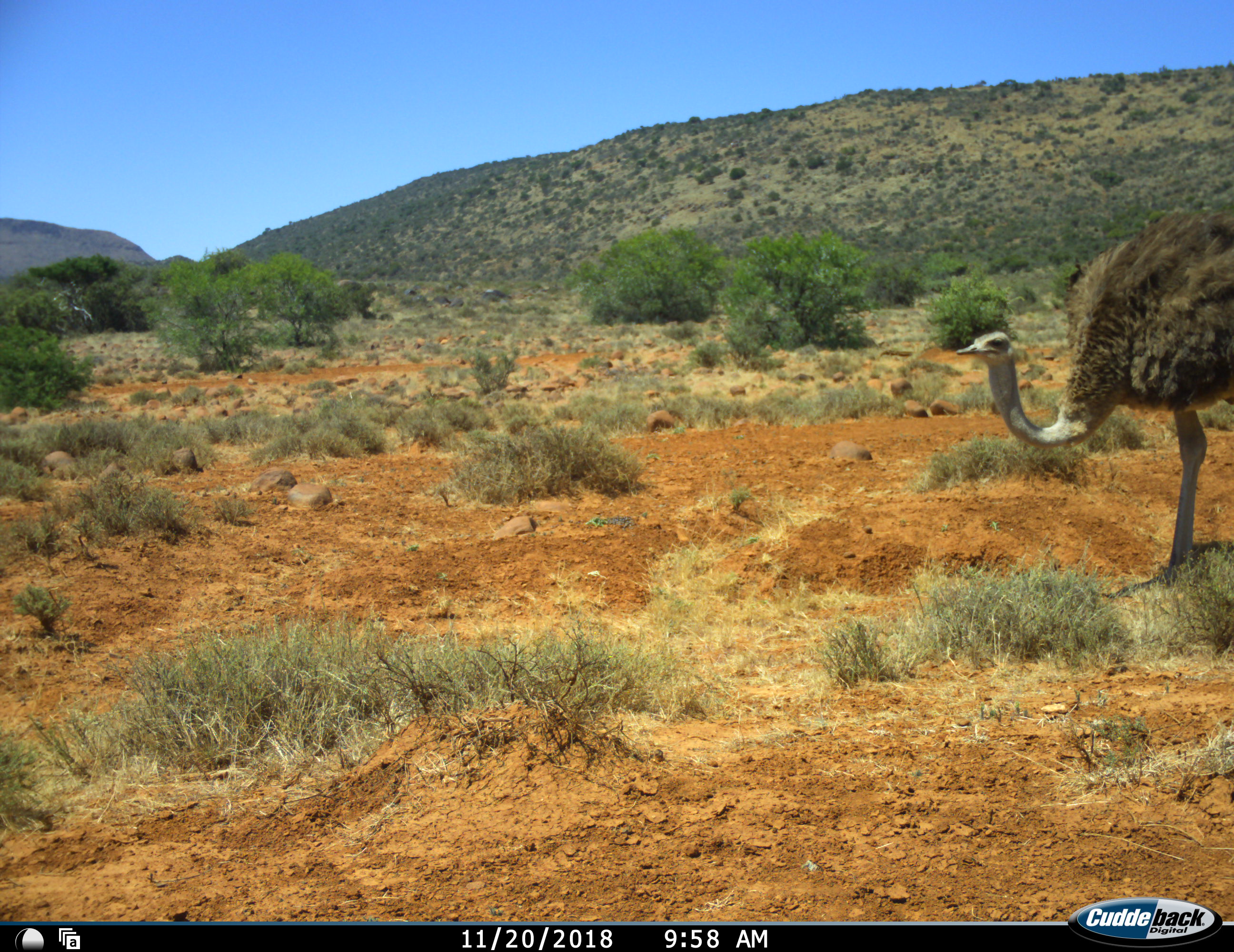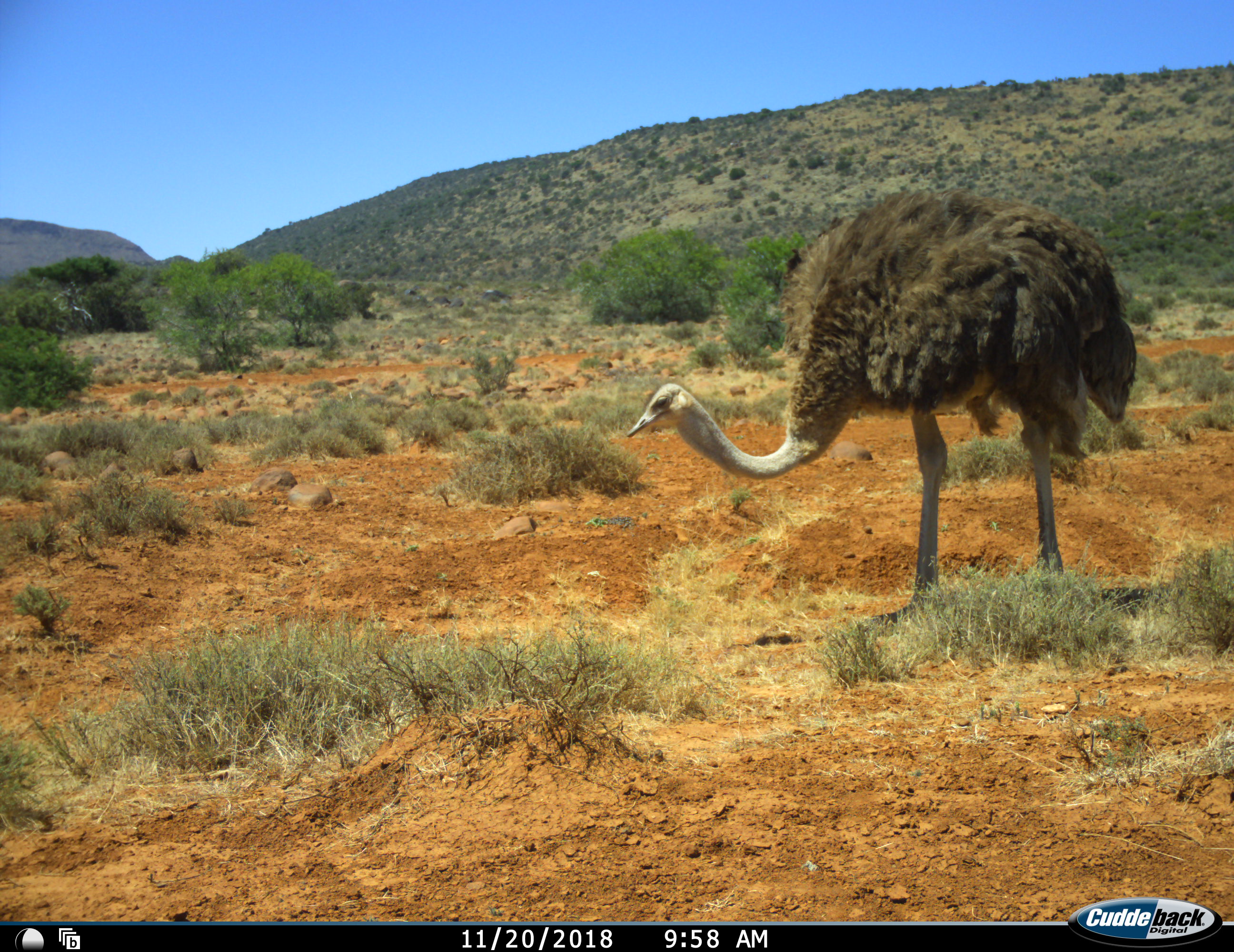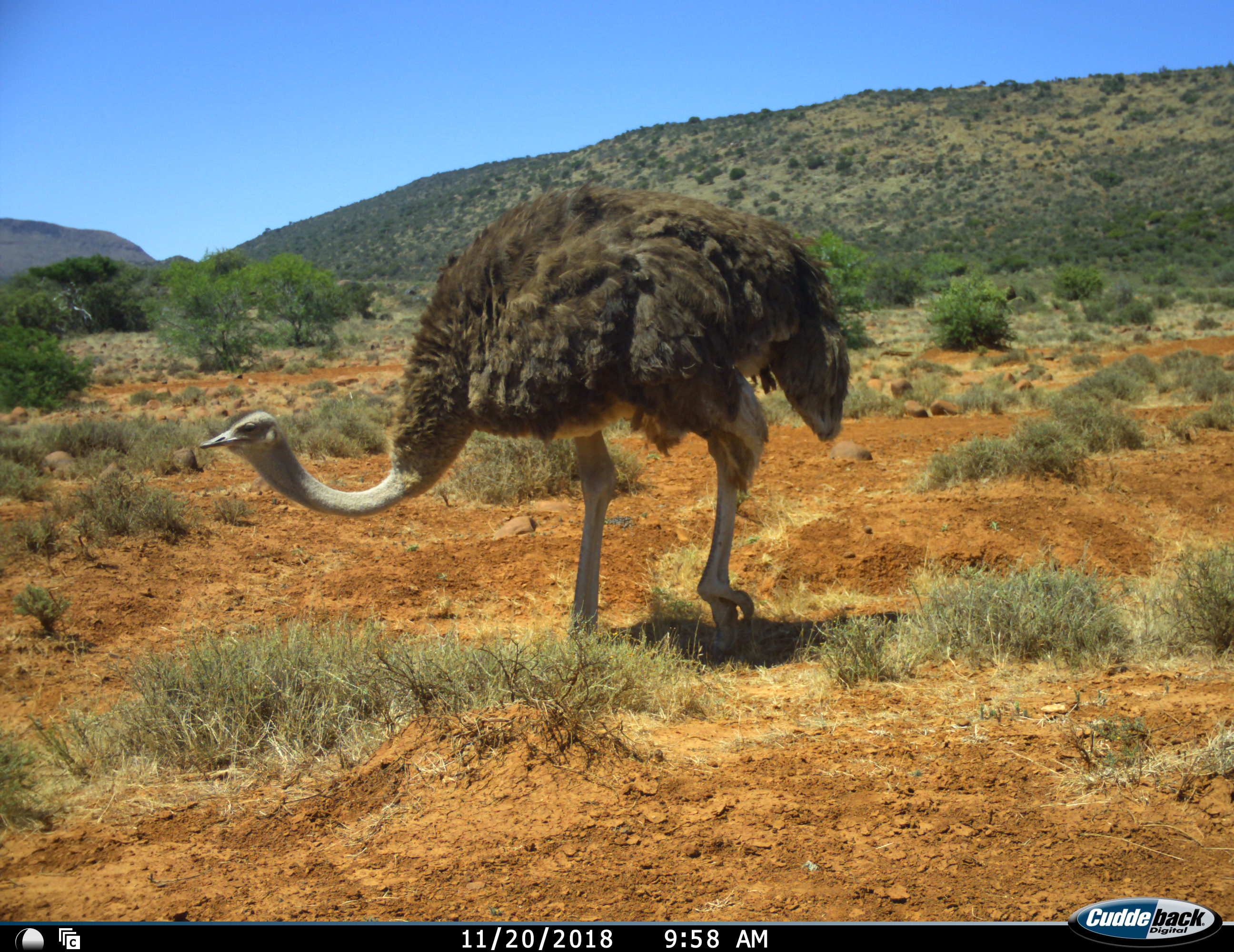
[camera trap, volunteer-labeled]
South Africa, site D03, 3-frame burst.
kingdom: Animalia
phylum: Chordata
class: Aves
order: Struthioniformes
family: Struthionidae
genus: Struthio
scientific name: Struthio camelus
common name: ostrich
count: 1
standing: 0%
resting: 0%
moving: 100%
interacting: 0%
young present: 0%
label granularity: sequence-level